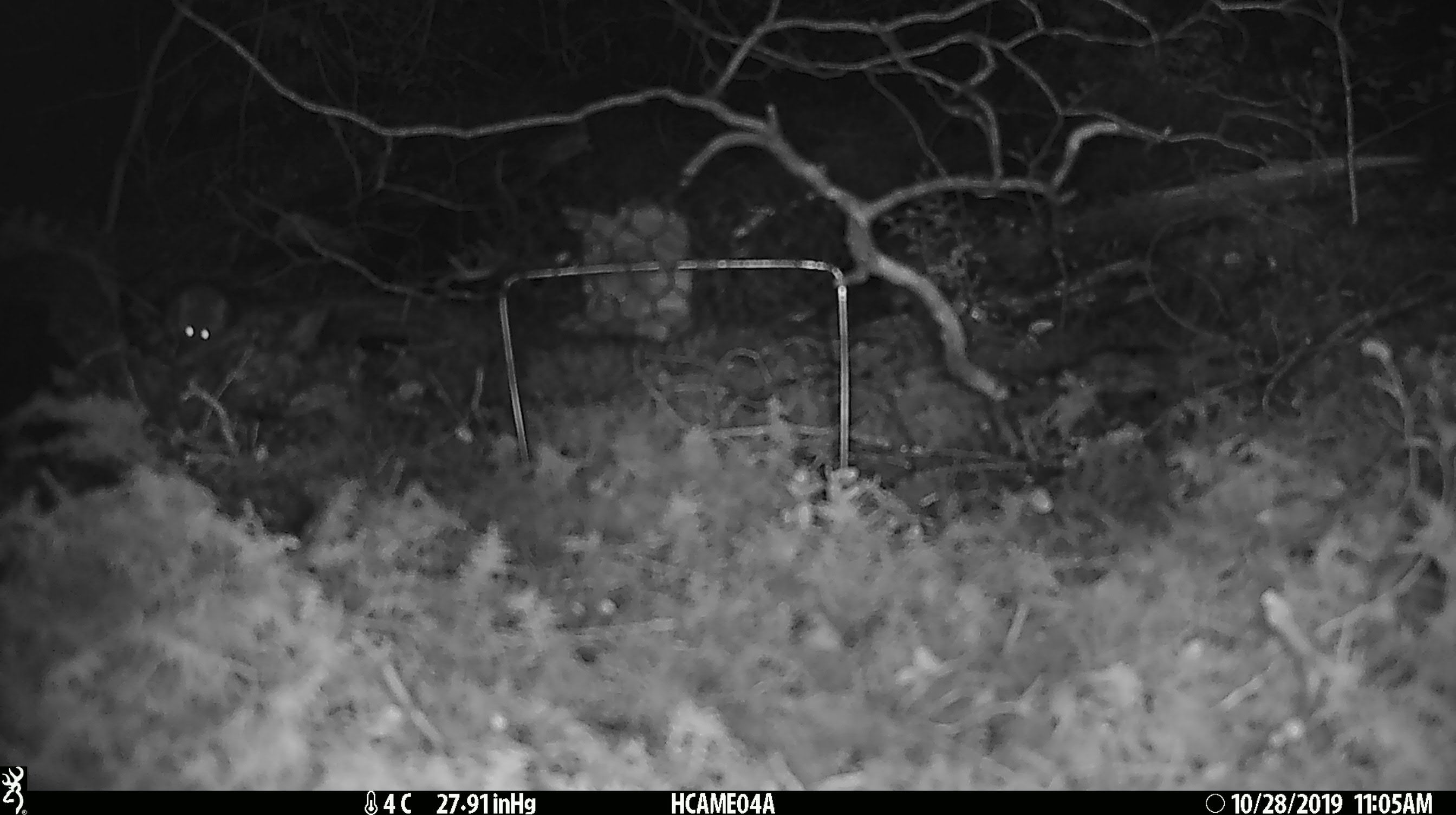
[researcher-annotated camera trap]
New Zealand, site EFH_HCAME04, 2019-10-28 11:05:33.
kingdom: Animalia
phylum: Chordata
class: Mammalia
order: Rodentia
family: Muridae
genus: Mus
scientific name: Mus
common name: mouse